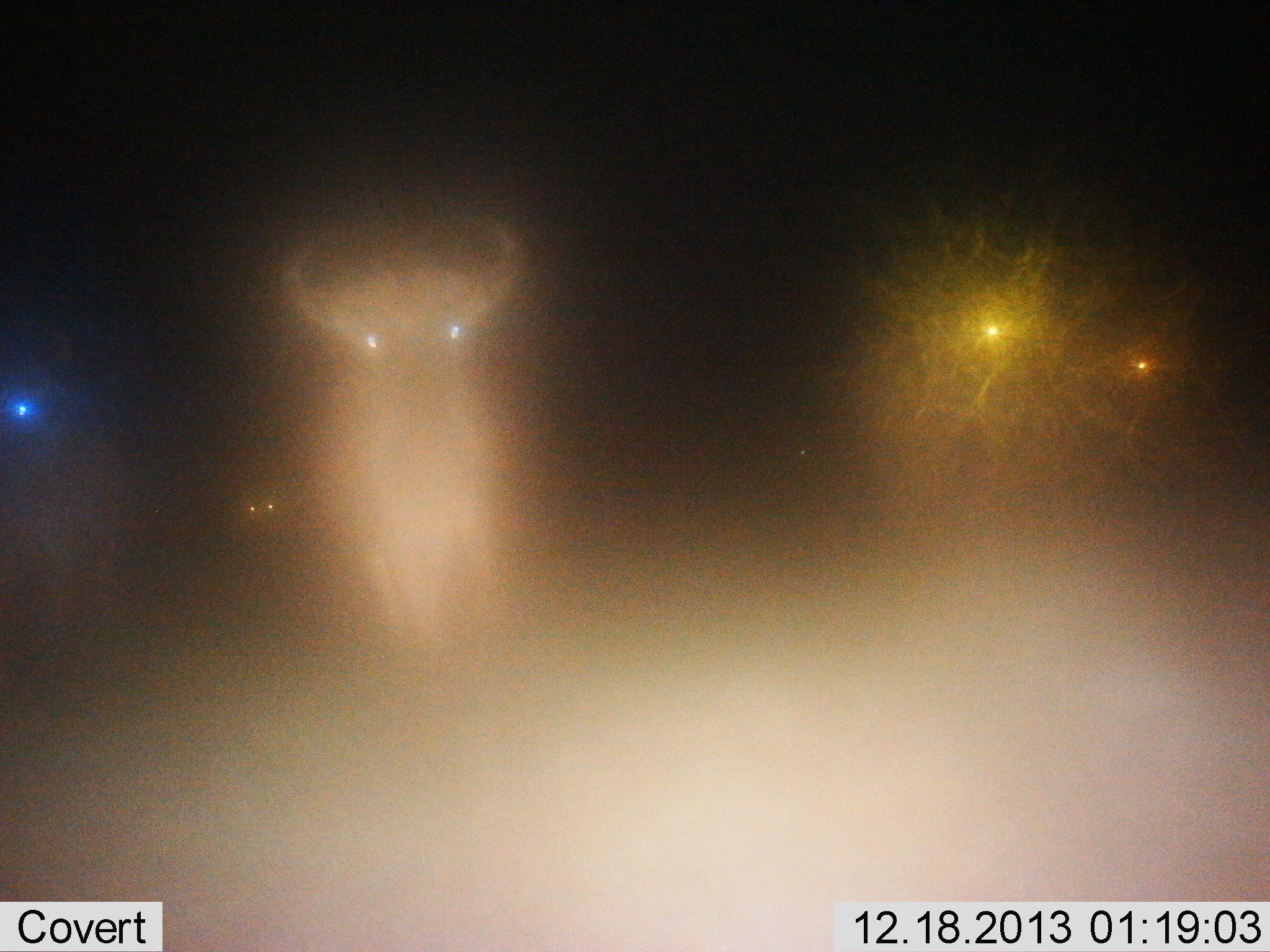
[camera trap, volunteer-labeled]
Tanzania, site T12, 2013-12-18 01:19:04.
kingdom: Animalia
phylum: Chordata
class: Mammalia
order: Artiodactyla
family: Bovidae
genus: Connochaetes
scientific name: Connochaetes taurinus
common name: blue wildebeest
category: wildebeest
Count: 3.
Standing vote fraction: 50%.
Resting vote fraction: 0%.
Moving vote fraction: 50%.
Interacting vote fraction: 0%.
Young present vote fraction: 0%.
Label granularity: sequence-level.